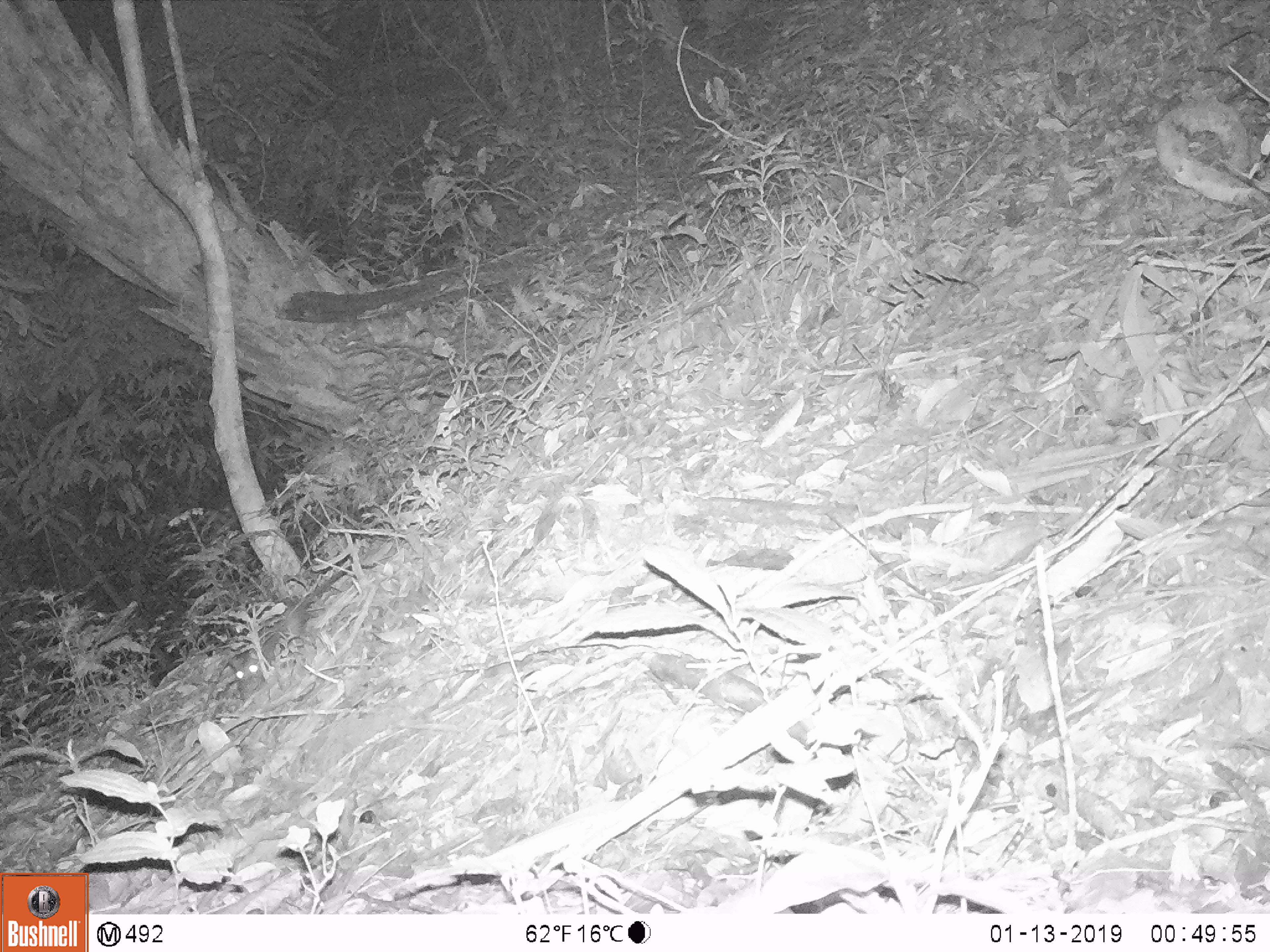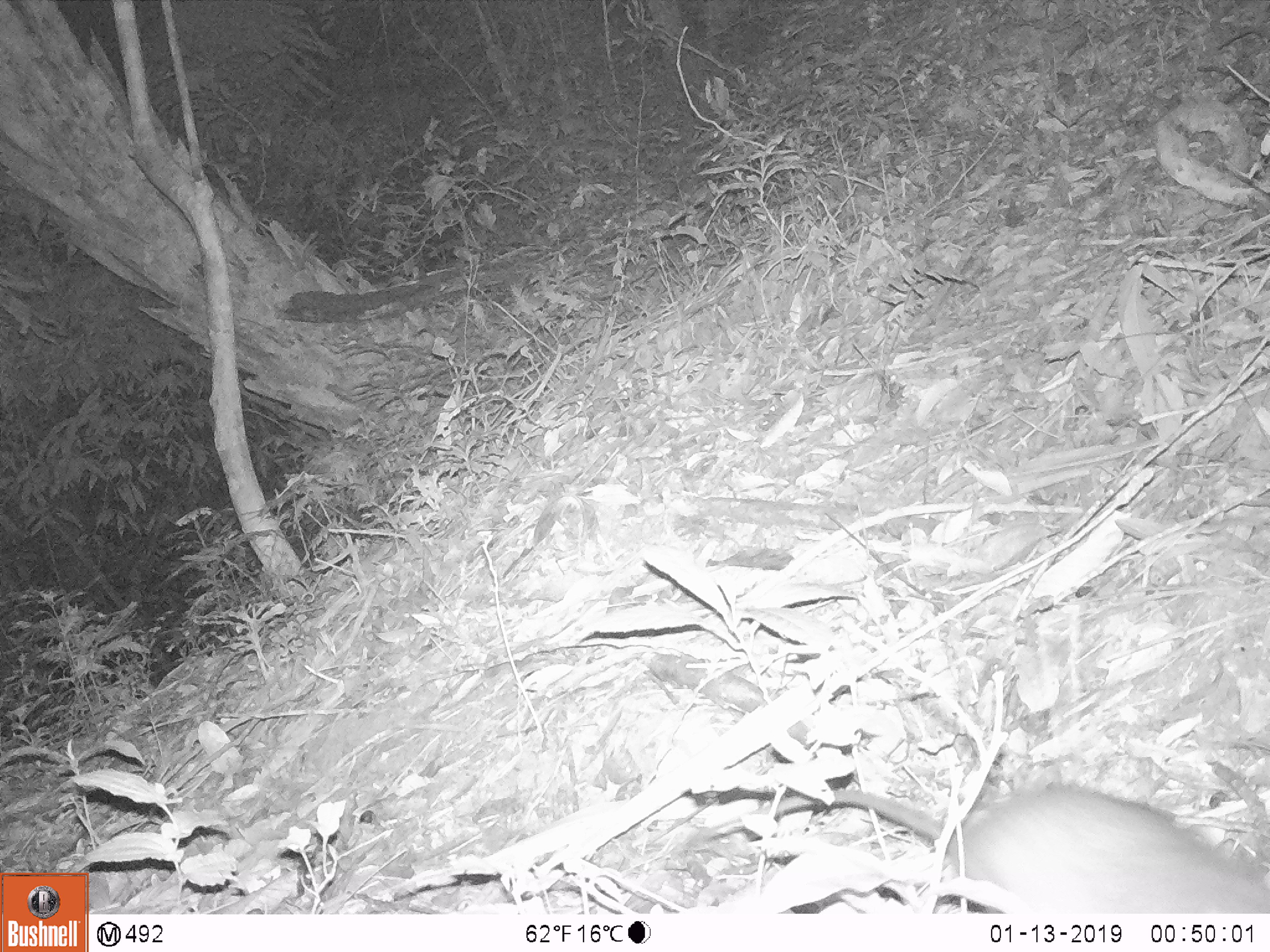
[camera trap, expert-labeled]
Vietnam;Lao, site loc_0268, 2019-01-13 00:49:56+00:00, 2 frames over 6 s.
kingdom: Animalia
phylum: Chordata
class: Mammalia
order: Rodentia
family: Muridae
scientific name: Muridae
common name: old-world mice and rats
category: unidentified murid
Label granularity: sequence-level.